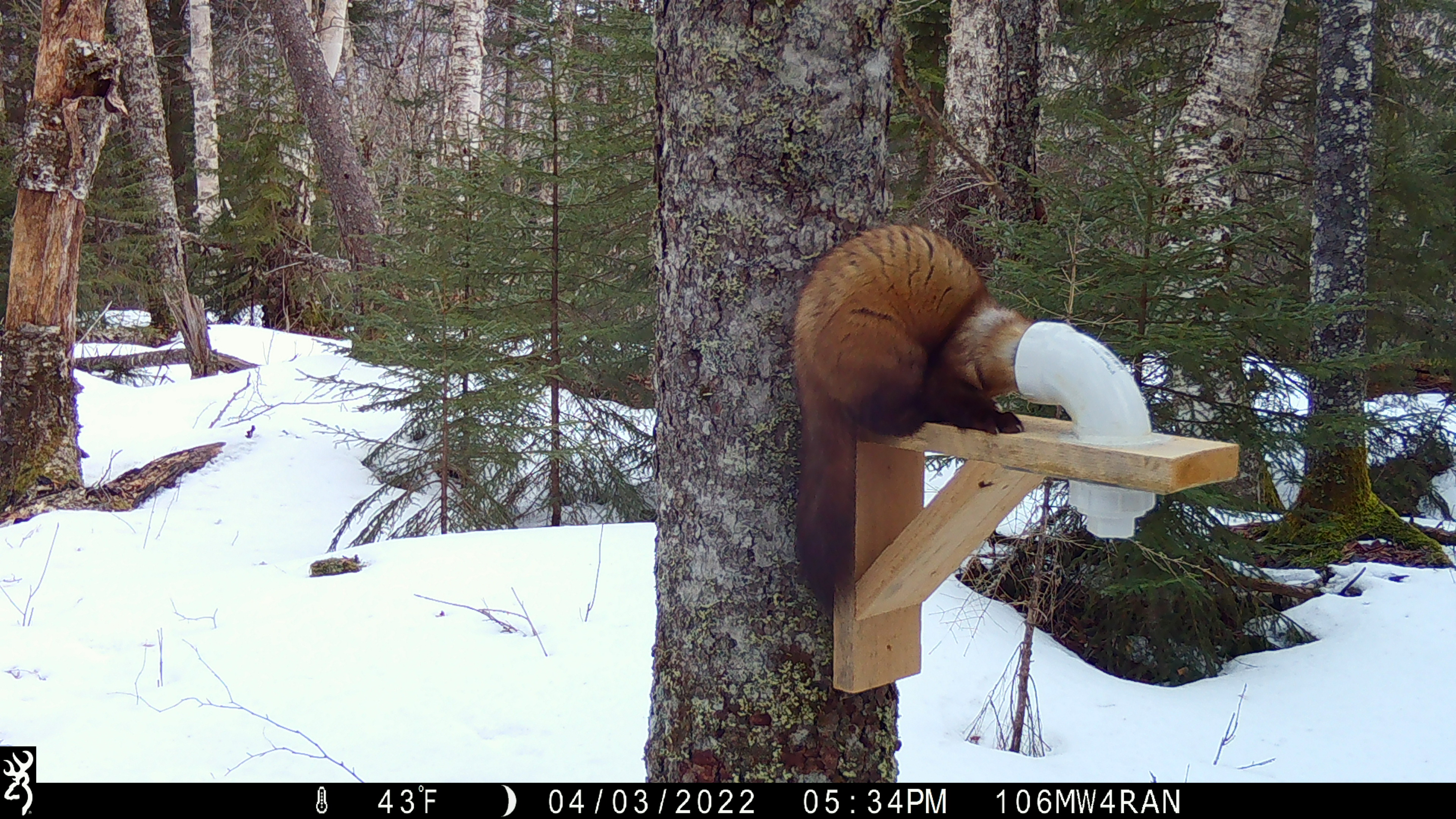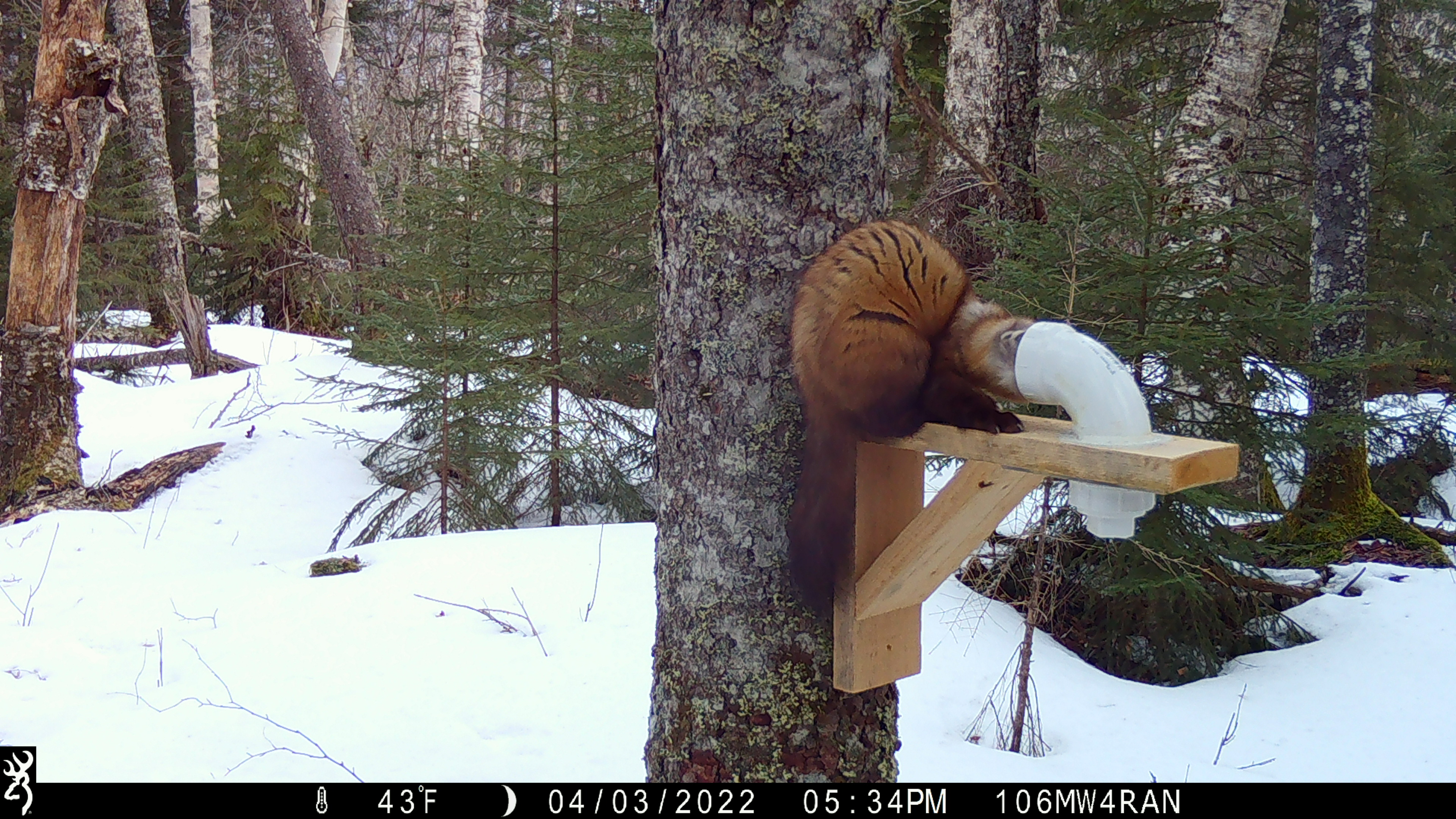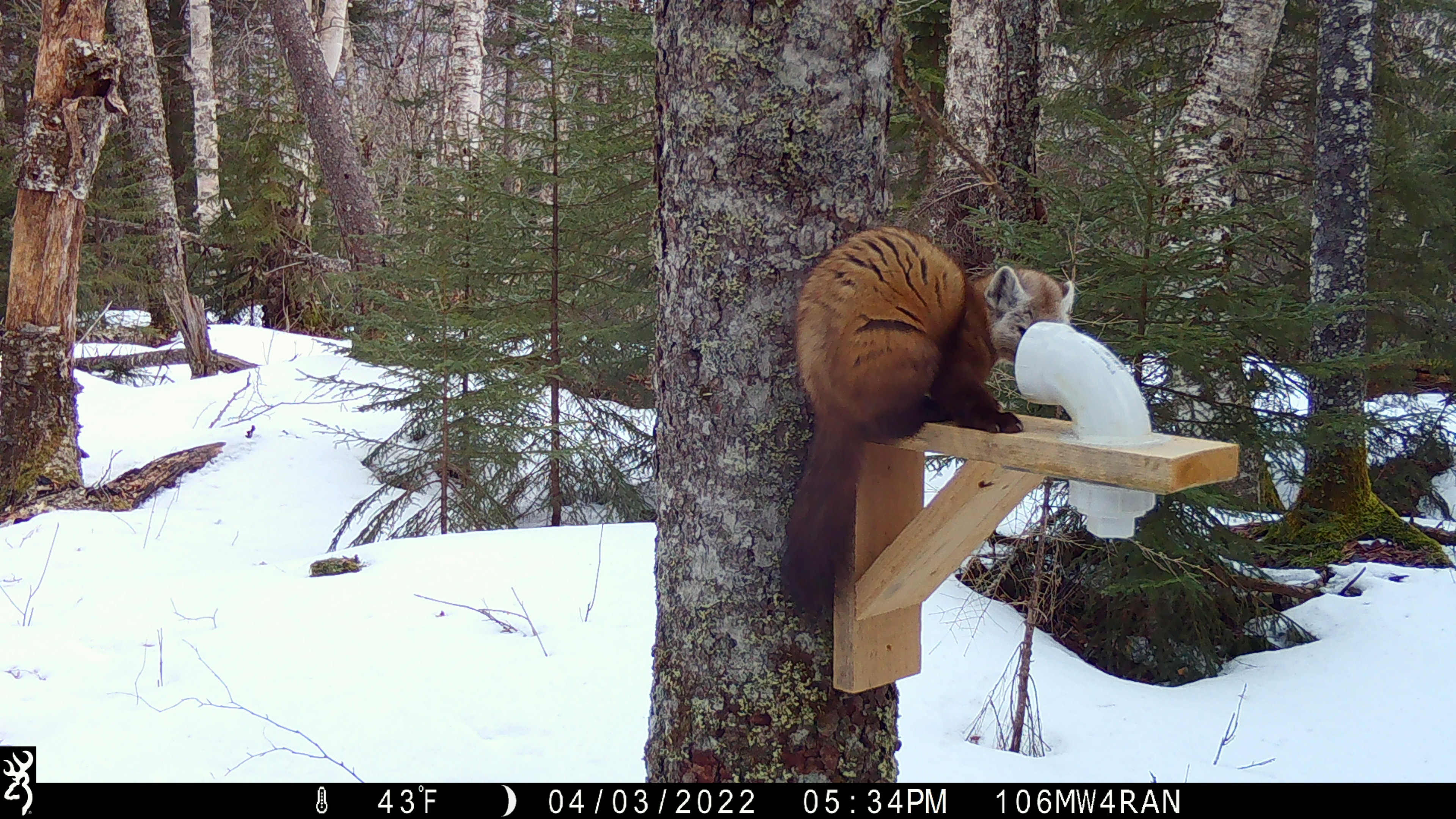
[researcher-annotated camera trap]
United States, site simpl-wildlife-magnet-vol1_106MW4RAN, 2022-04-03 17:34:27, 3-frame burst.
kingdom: Animalia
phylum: Chordata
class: Mammalia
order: Carnivora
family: Mustelidae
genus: Martes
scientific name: Martes americana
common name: american marten